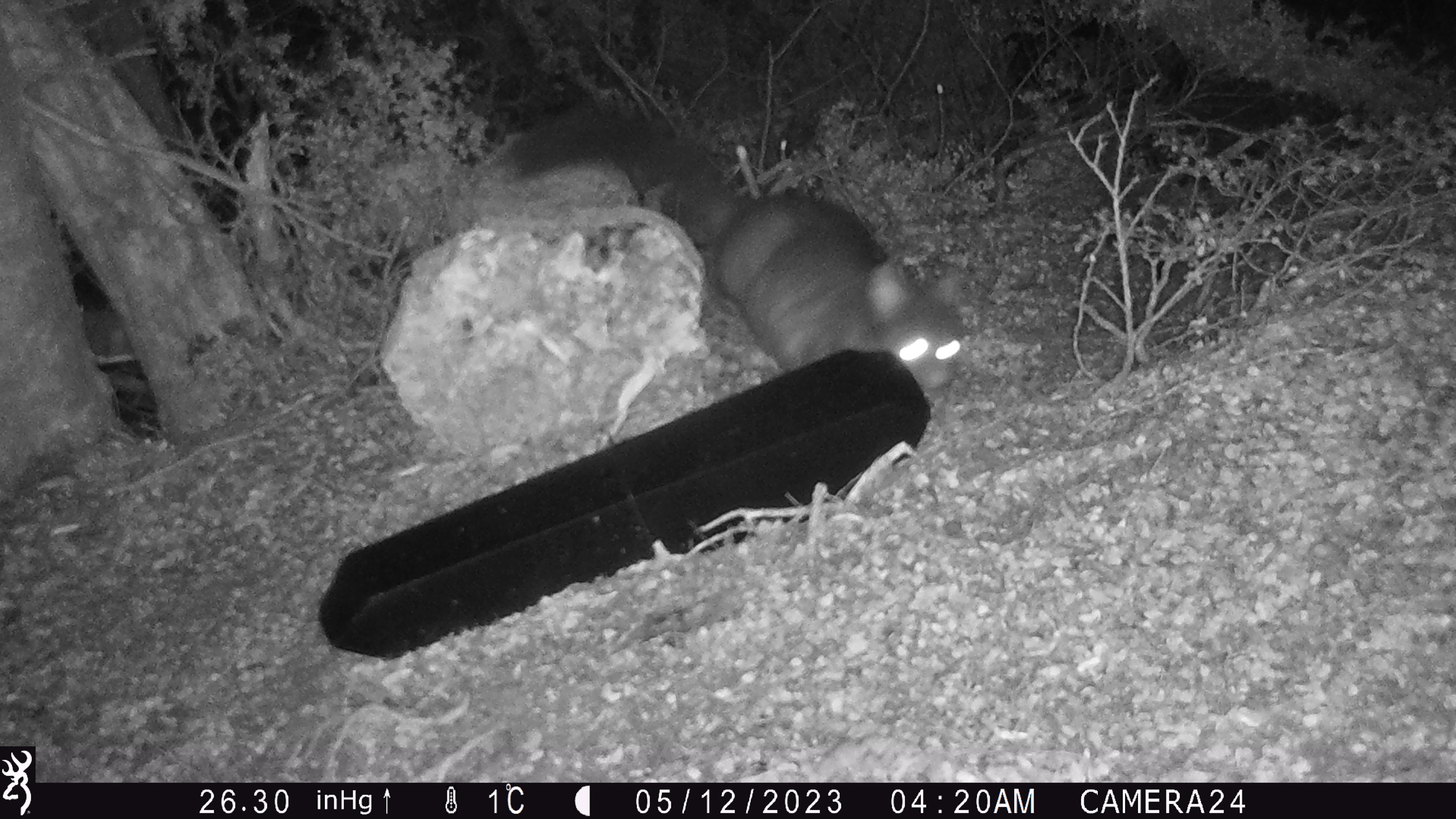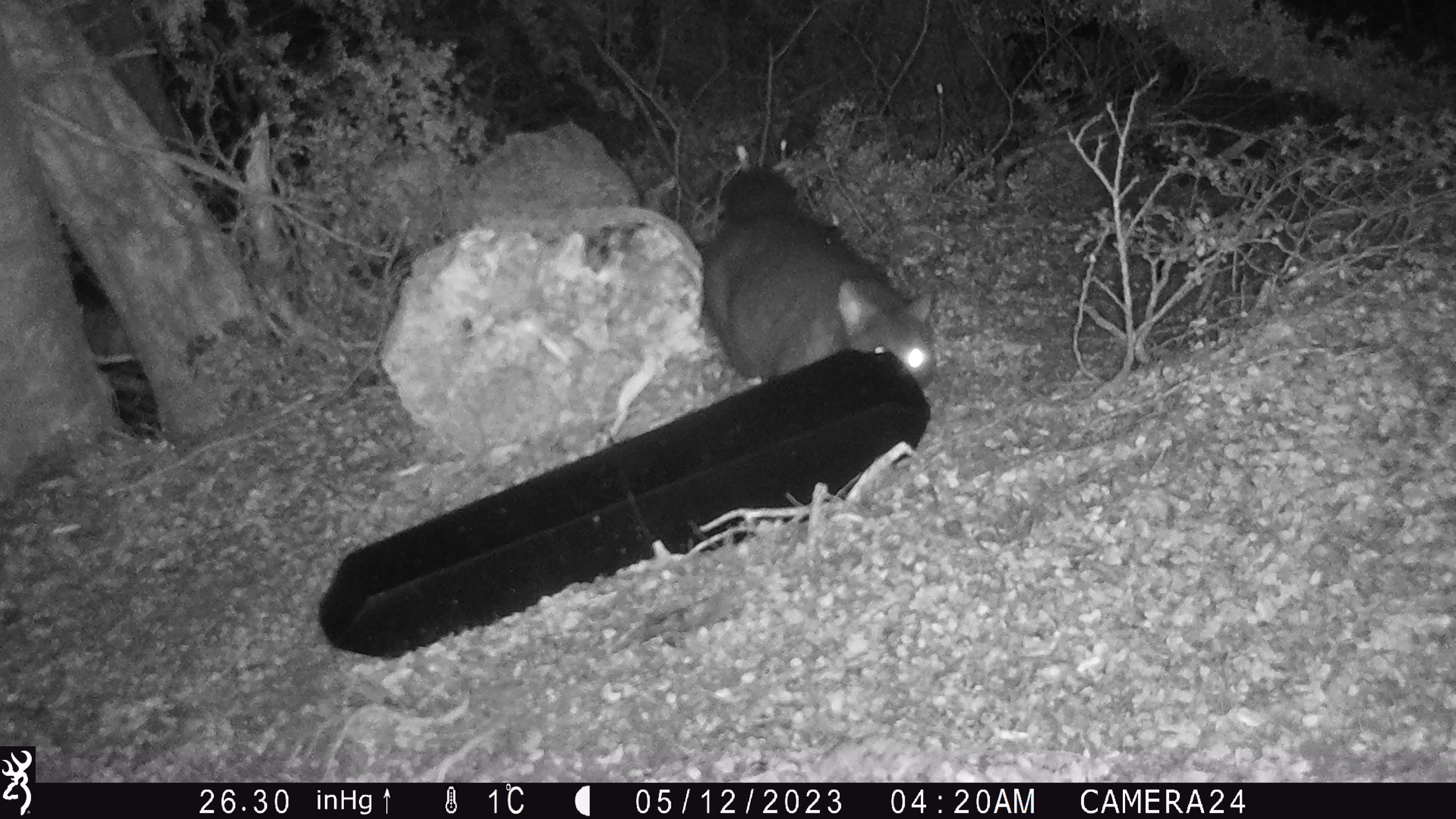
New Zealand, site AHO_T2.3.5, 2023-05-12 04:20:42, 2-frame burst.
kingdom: Animalia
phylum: Chordata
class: Mammalia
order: Carnivora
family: Mustelidae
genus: Mustela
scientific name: Mustela erminea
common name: stoat